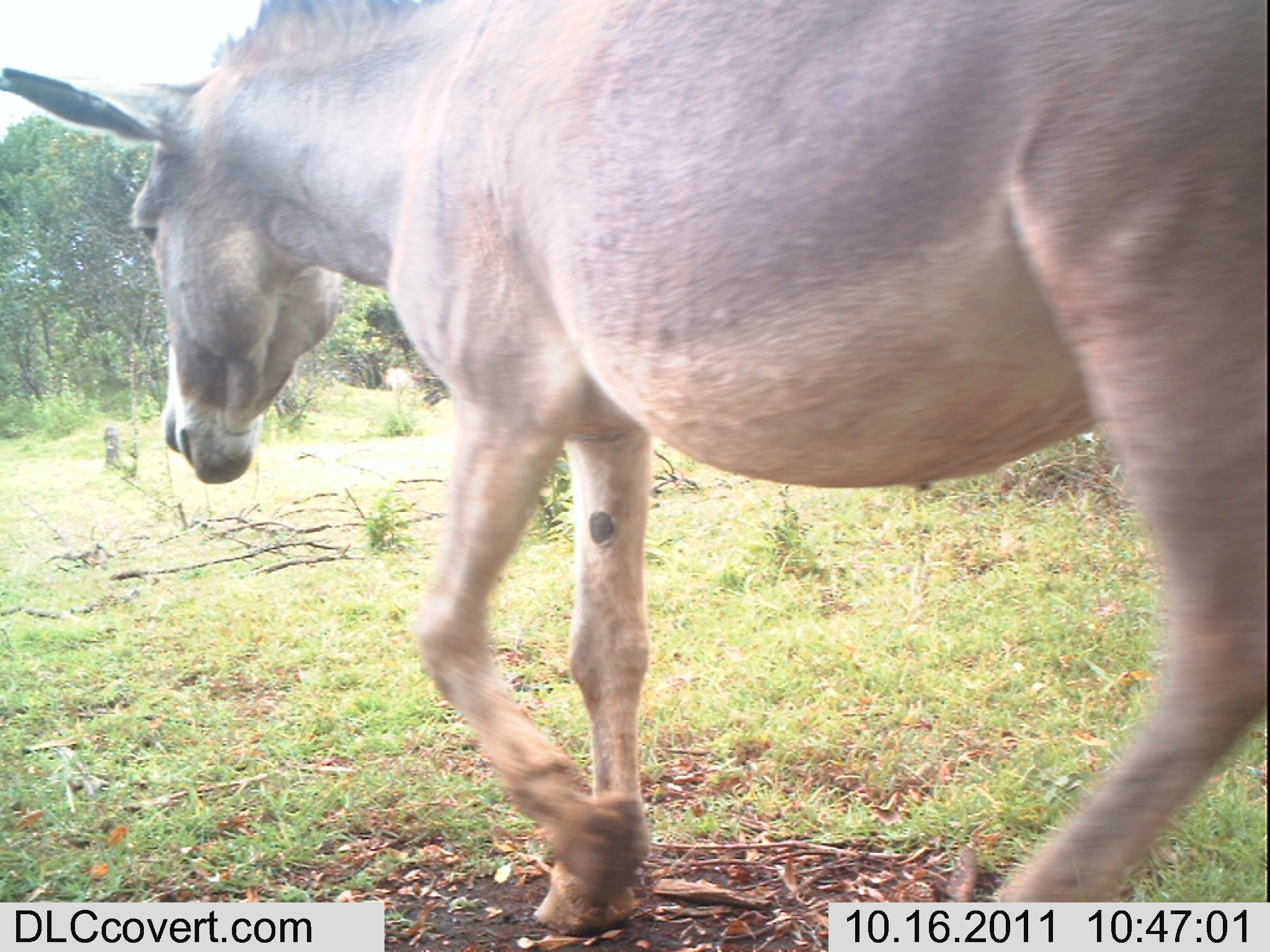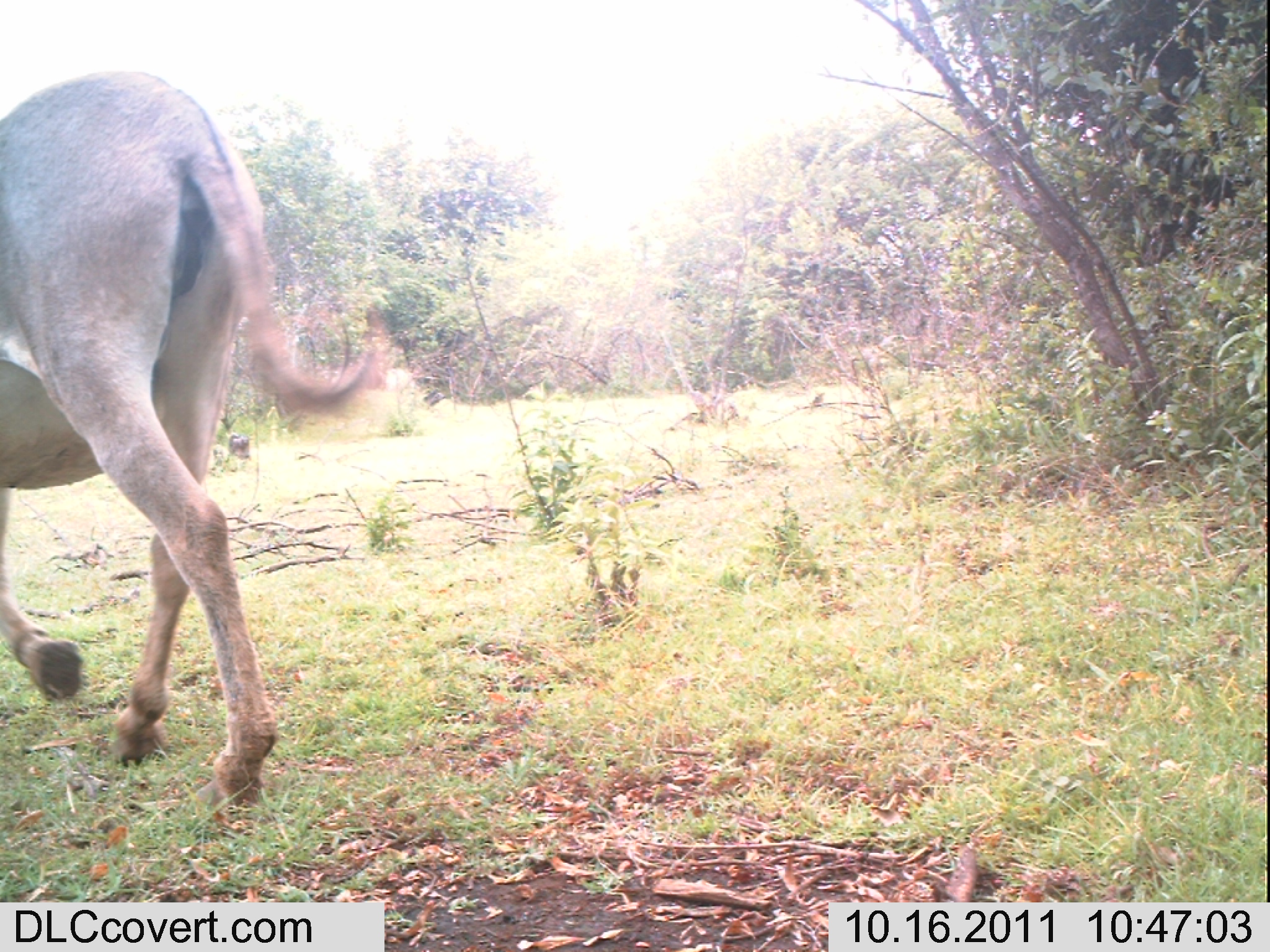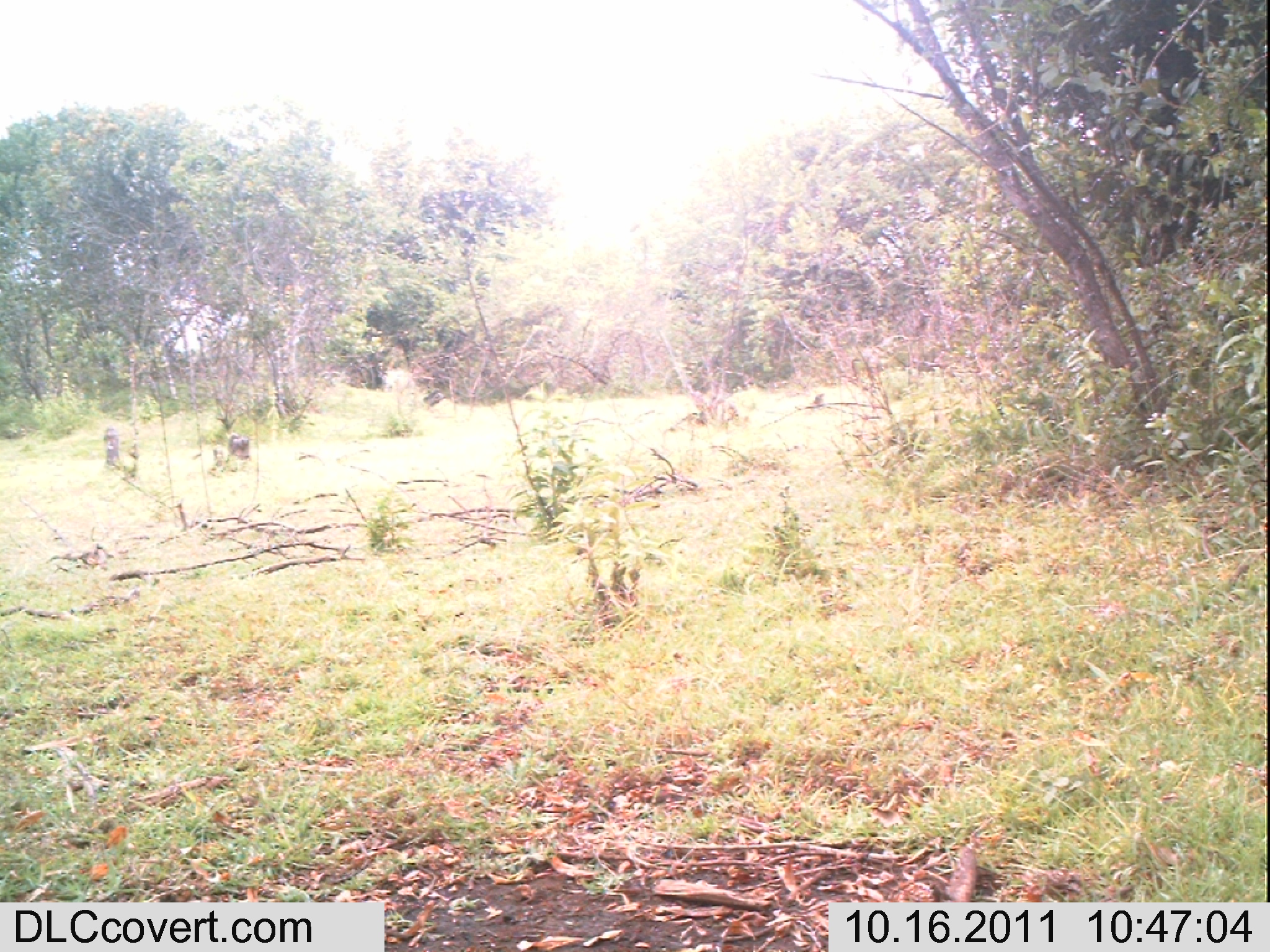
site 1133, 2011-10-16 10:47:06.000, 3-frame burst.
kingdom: Animalia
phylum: Chordata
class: Mammalia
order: Perissodactyla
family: Equidae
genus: Equus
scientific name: Equus africanus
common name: african wild ass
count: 1